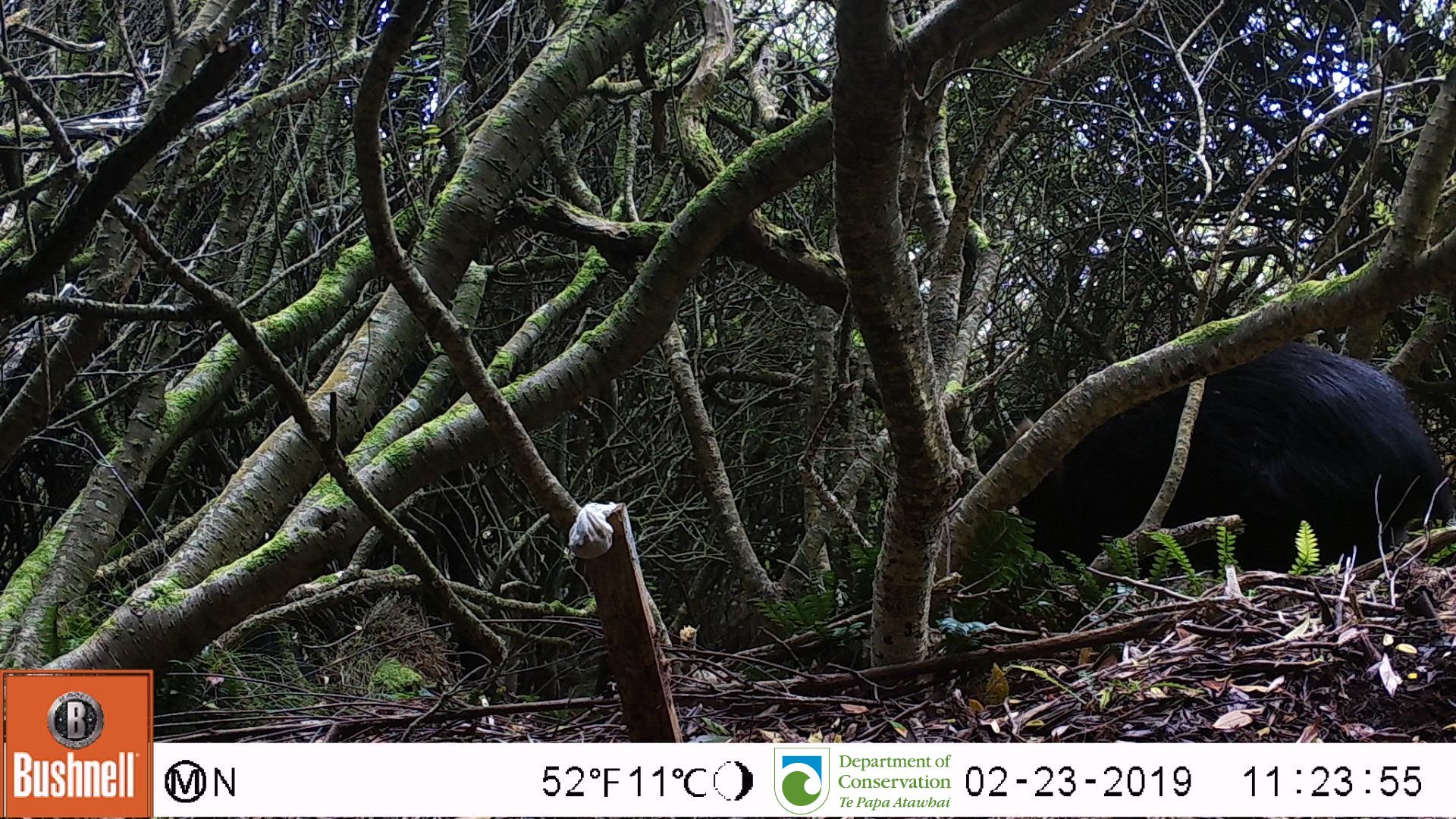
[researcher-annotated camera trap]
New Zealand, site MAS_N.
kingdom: Animalia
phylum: Chordata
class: Mammalia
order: Artiodactyla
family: Suidae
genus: Sus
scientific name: Sus scrofa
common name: pig